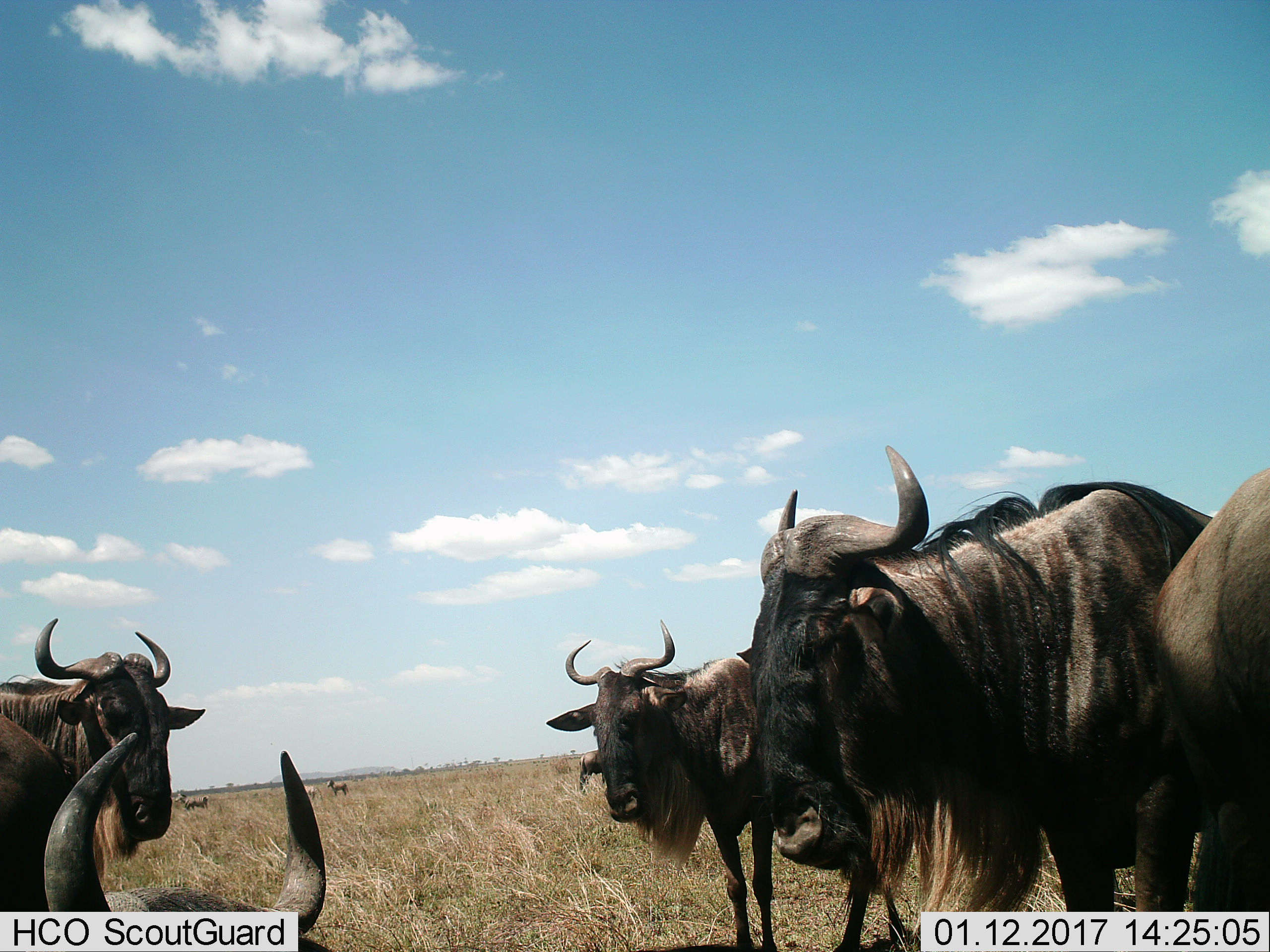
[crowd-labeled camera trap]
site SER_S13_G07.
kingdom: Animalia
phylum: Chordata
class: Mammalia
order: Artiodactyla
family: Bovidae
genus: Connochaetes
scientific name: Connochaetes taurinus taurinus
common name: blue wildebeest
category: wildebeestblue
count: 6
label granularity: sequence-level